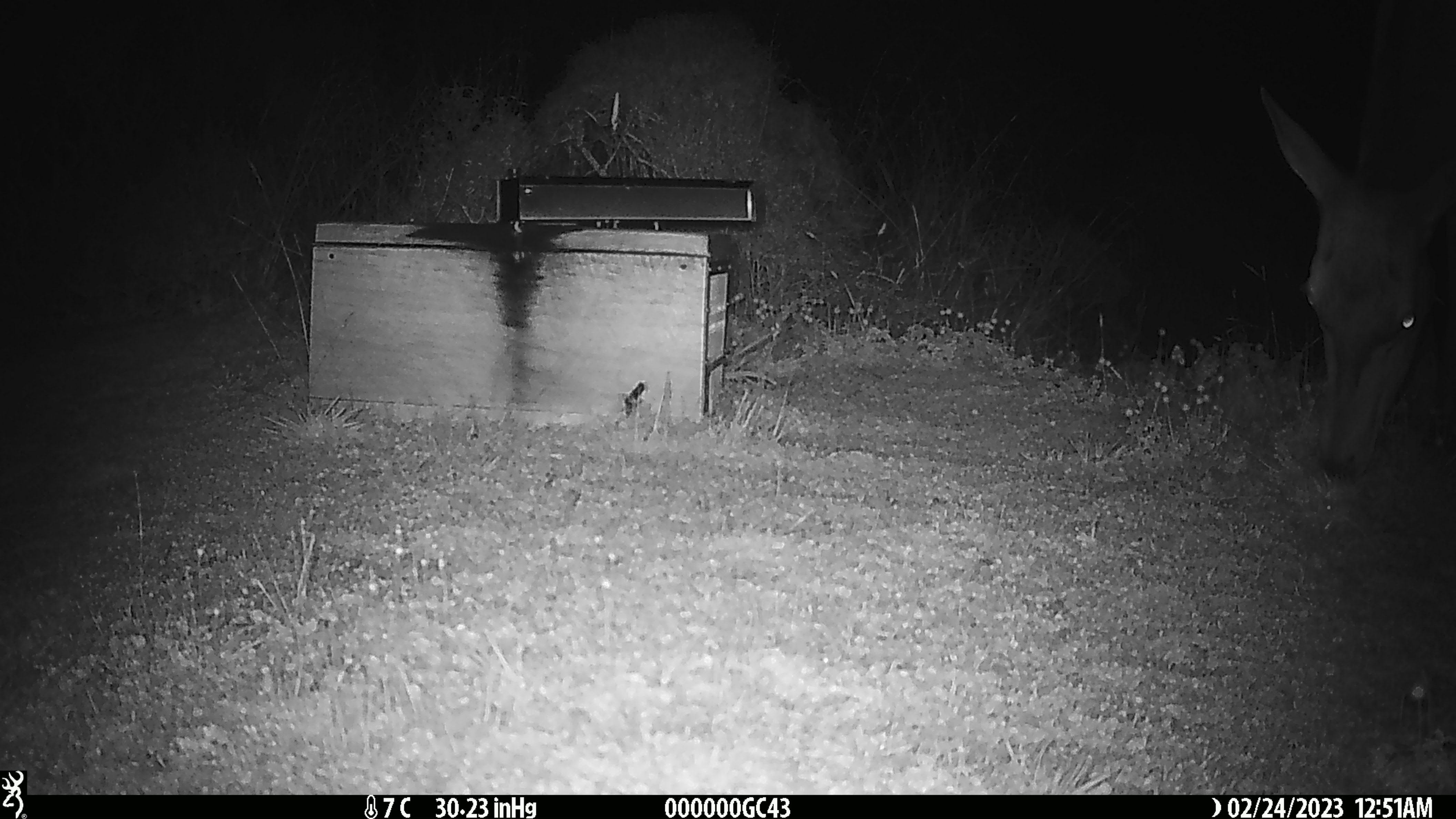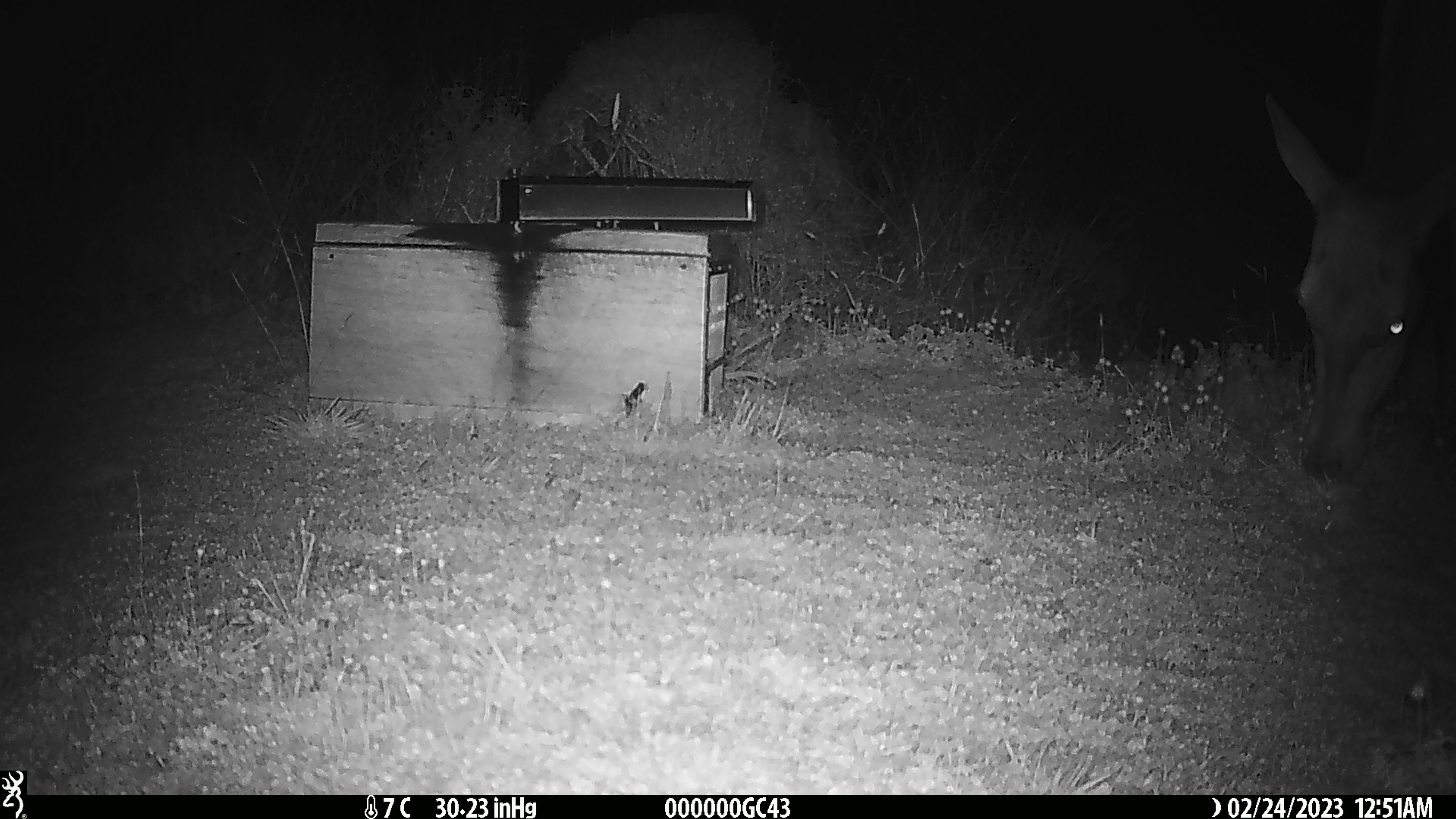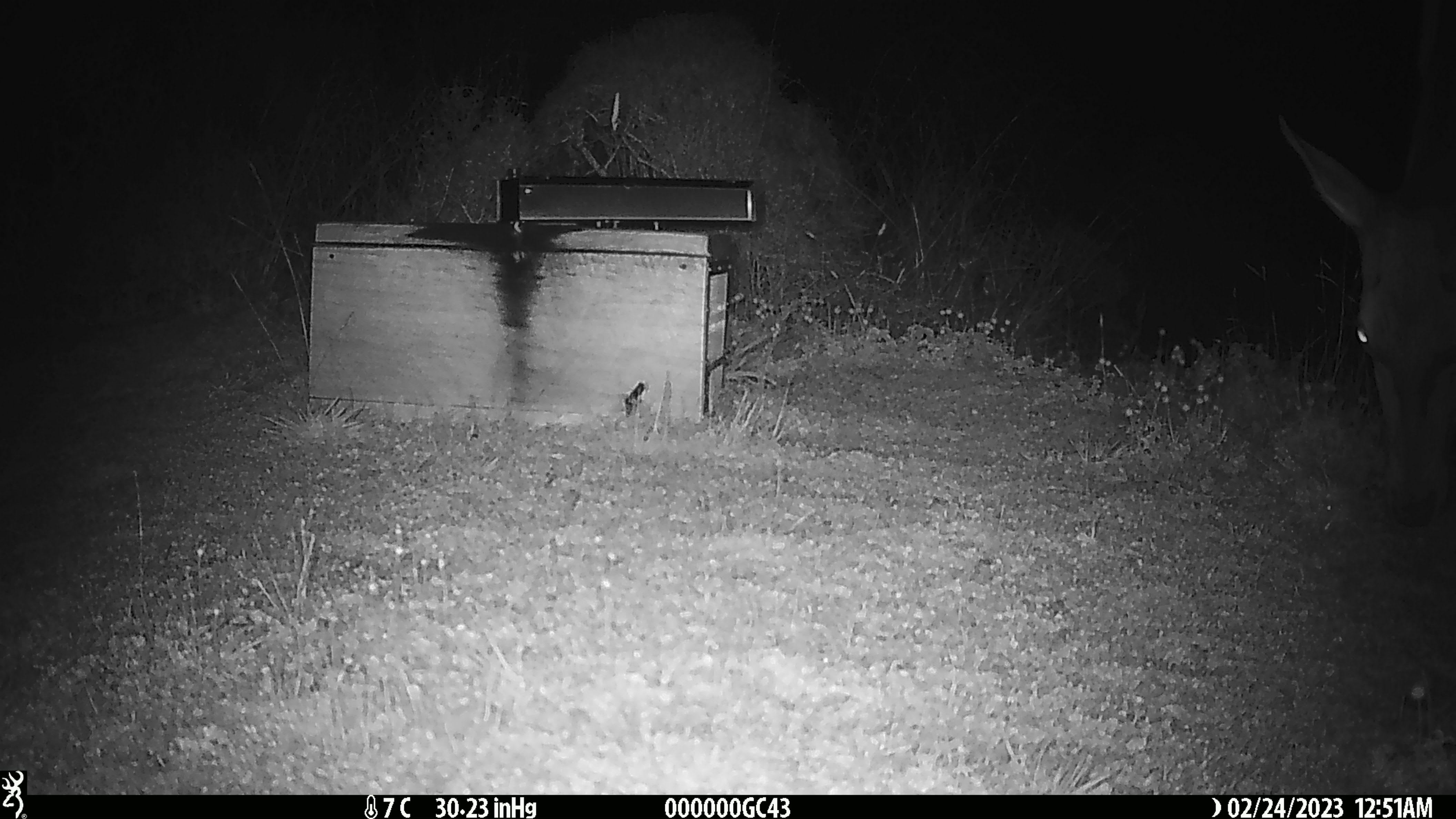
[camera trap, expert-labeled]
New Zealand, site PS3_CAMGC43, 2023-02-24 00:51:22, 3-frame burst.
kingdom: Animalia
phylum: Chordata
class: Mammalia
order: Artiodactyla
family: Cervidae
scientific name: Cervidae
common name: deer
Deer (Cervidae).